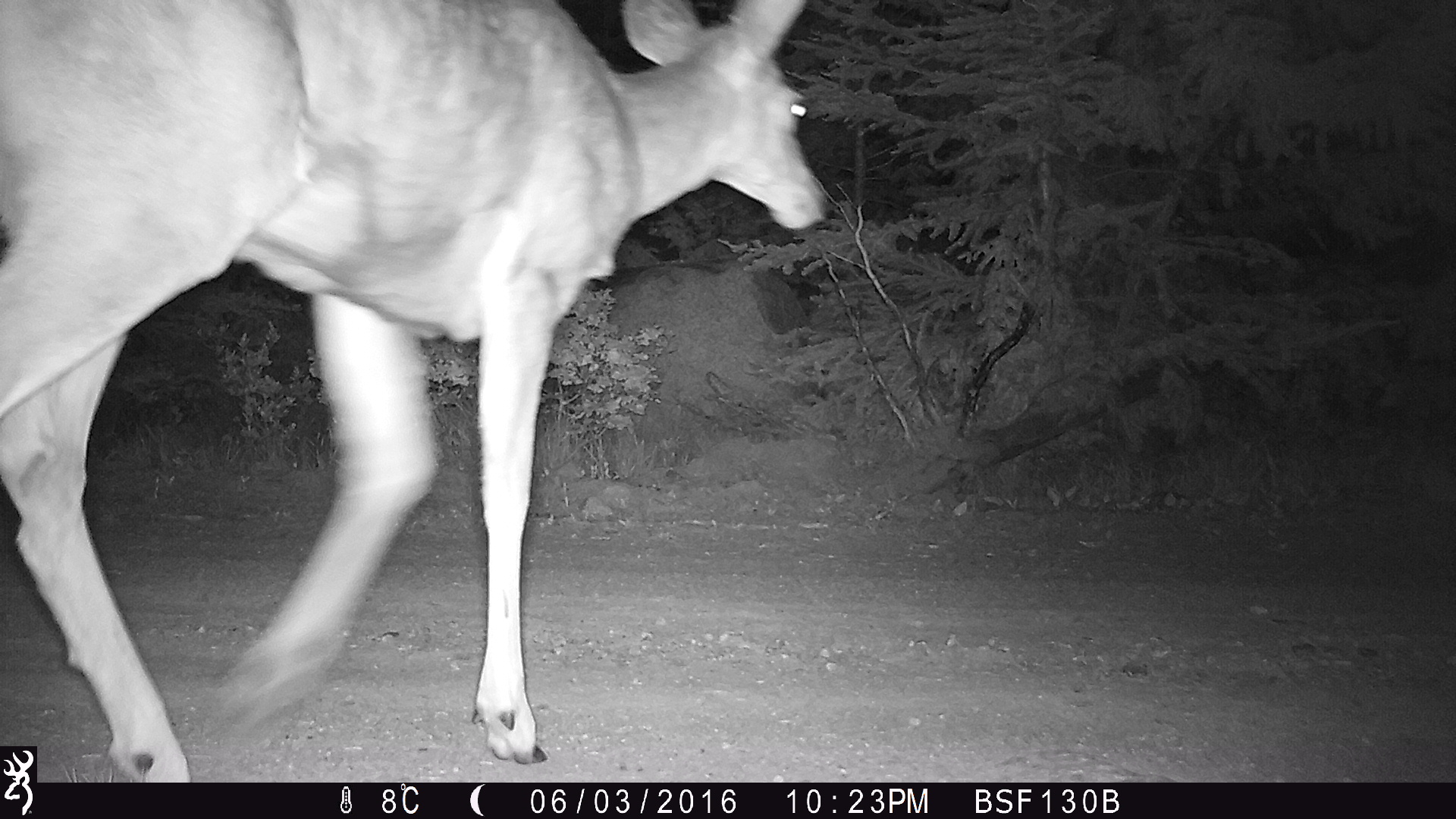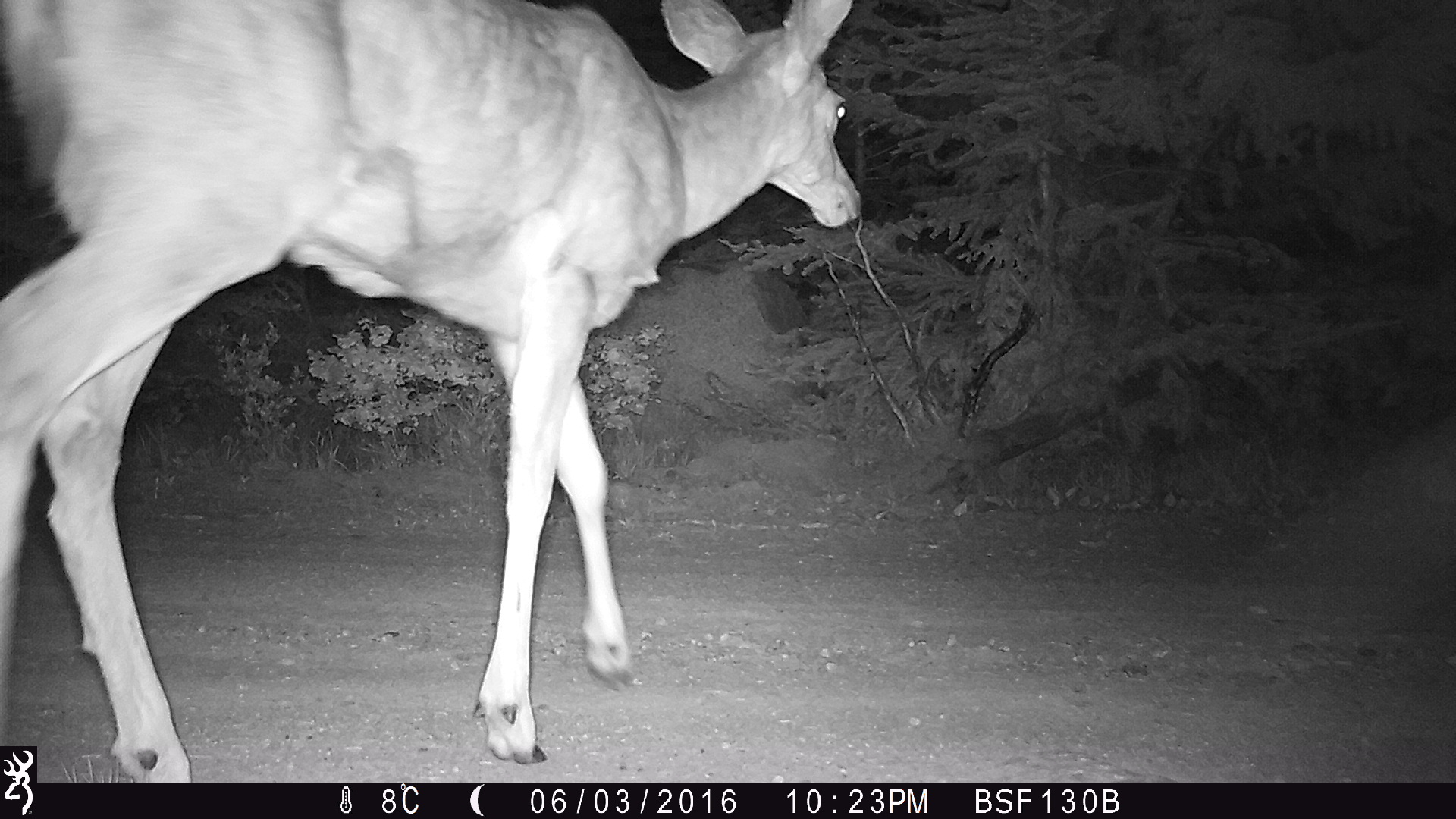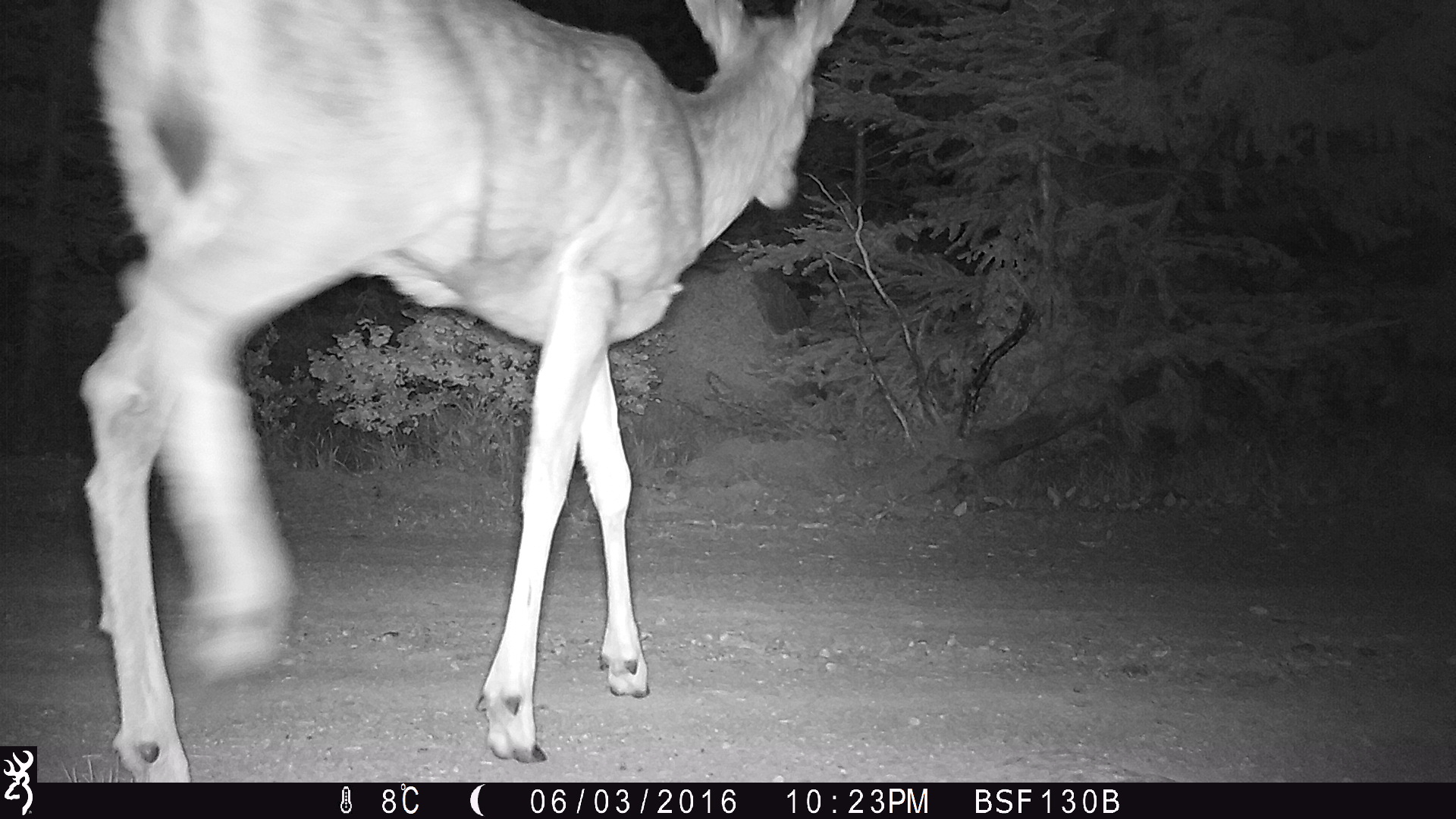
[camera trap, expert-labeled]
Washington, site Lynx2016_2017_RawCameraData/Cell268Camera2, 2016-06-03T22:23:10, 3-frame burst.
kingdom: Animalia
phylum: Chordata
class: Mammalia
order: Artiodactyla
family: Cervidae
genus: Odocoileus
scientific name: Odocoileus hemionus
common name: mule deer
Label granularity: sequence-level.